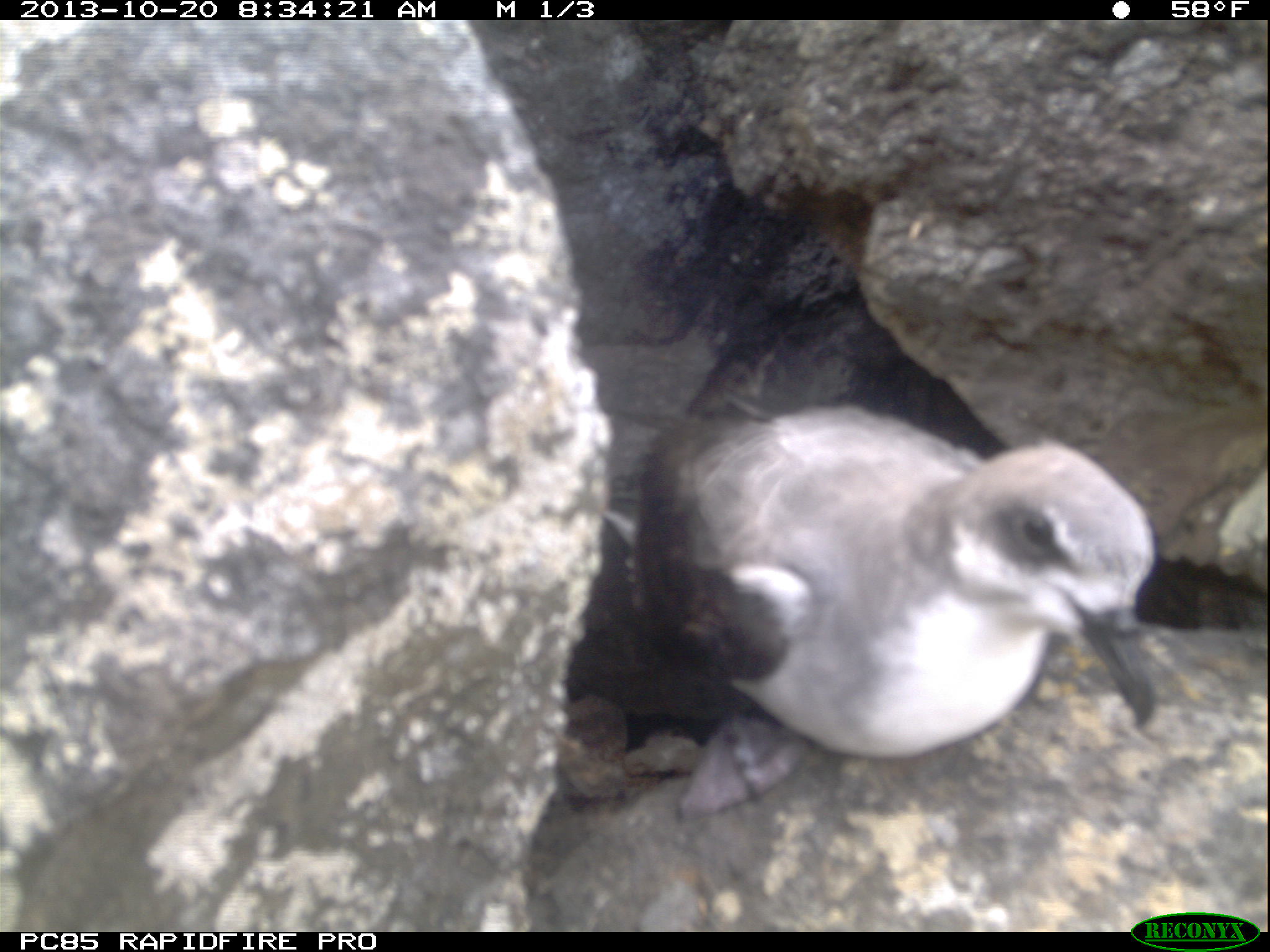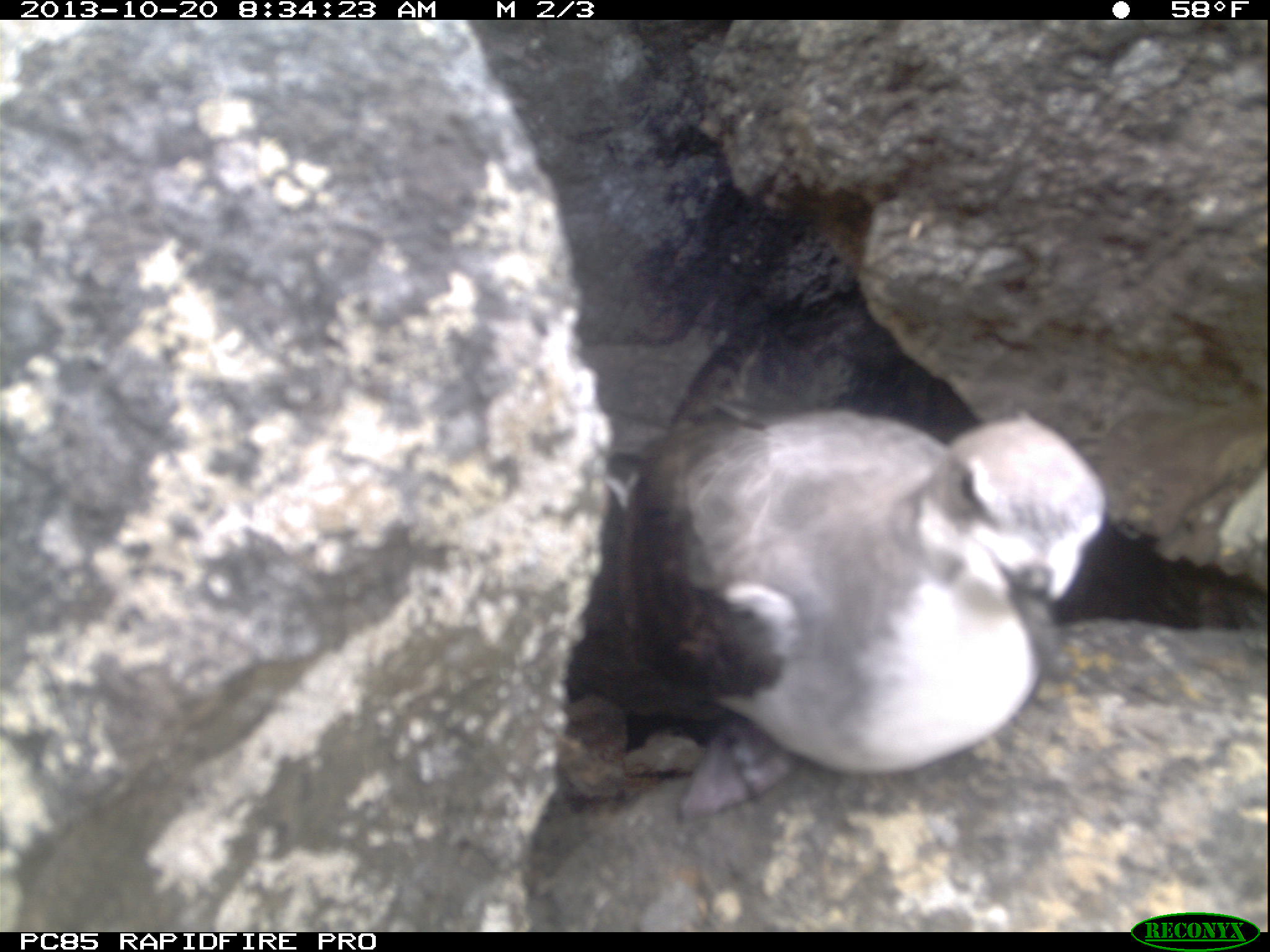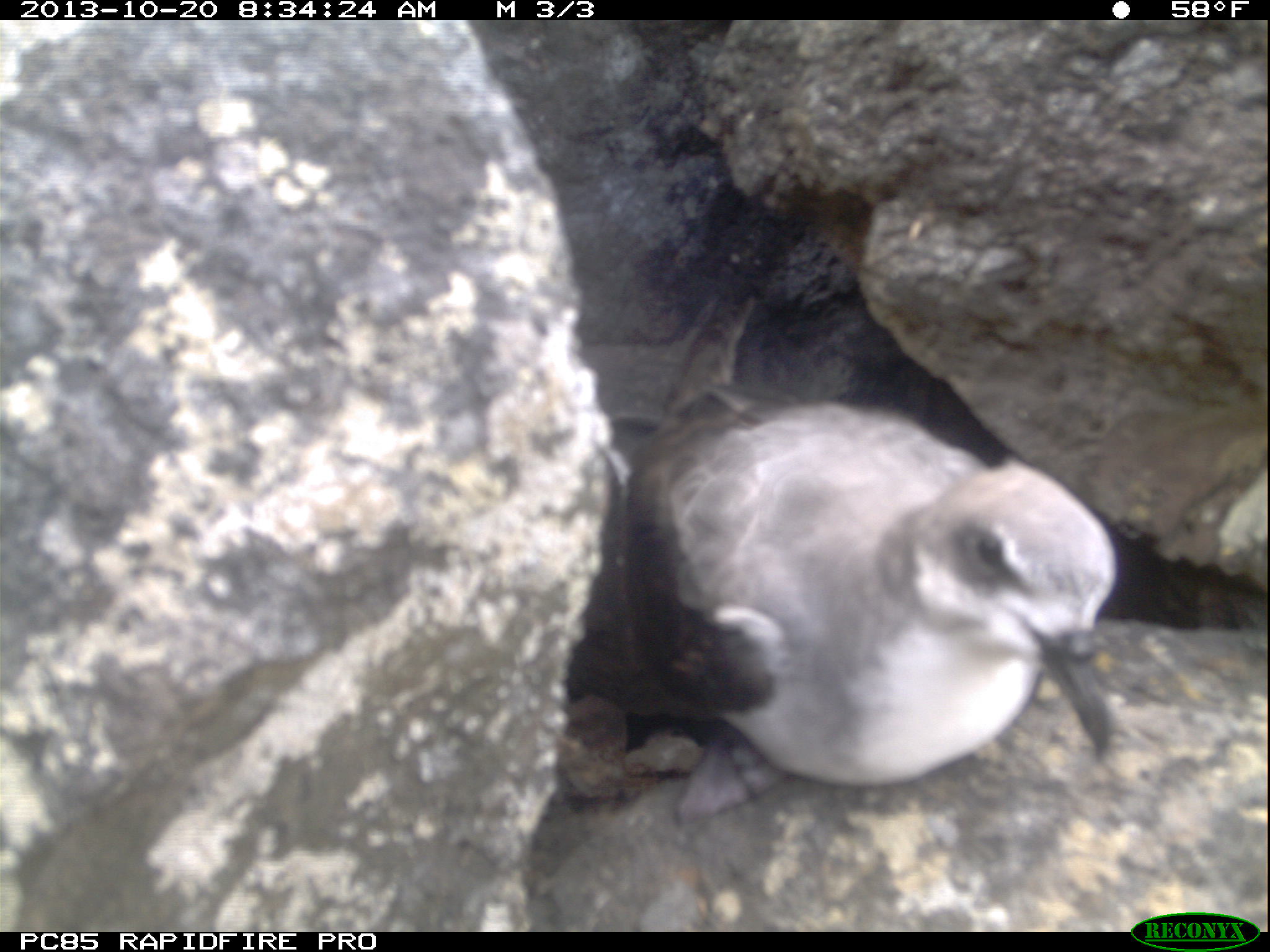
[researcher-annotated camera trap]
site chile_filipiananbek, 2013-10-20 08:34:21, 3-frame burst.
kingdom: Animalia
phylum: Chordata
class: Aves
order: Procellariiformes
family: Procellariidae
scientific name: Procellariidae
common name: petrel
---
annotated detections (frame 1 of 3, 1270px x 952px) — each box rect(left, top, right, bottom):
petrel: rect(589, 397, 1171, 772)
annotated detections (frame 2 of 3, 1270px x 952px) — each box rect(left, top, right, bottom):
petrel: rect(550, 343, 1125, 852)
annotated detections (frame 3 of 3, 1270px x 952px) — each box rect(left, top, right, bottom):
petrel: rect(561, 299, 1122, 802)